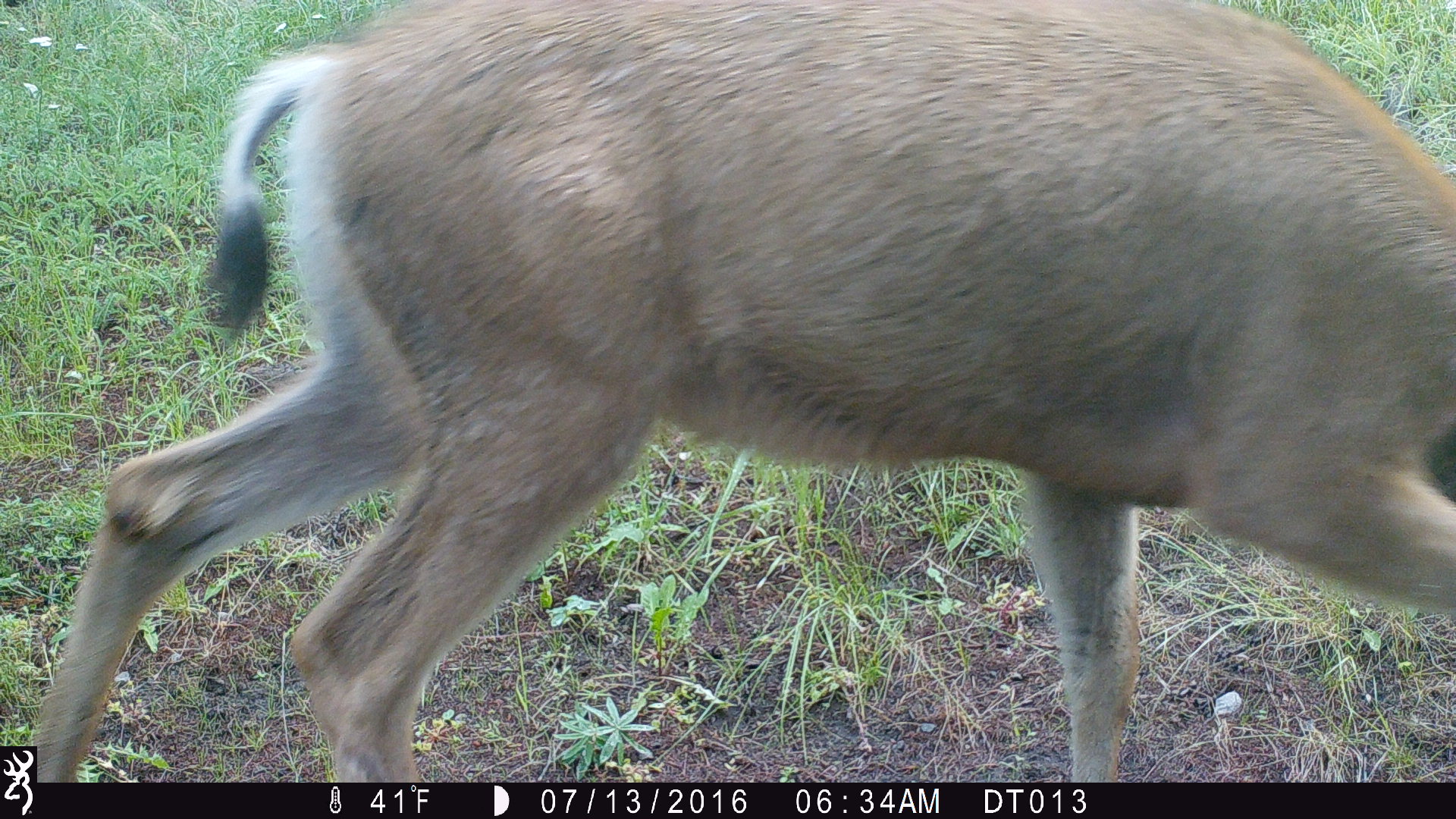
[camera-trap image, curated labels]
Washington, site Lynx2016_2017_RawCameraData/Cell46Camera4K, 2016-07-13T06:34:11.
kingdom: Animalia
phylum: Chordata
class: Mammalia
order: Artiodactyla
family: Cervidae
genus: Odocoileus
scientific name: Odocoileus hemionus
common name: mule deer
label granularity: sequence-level